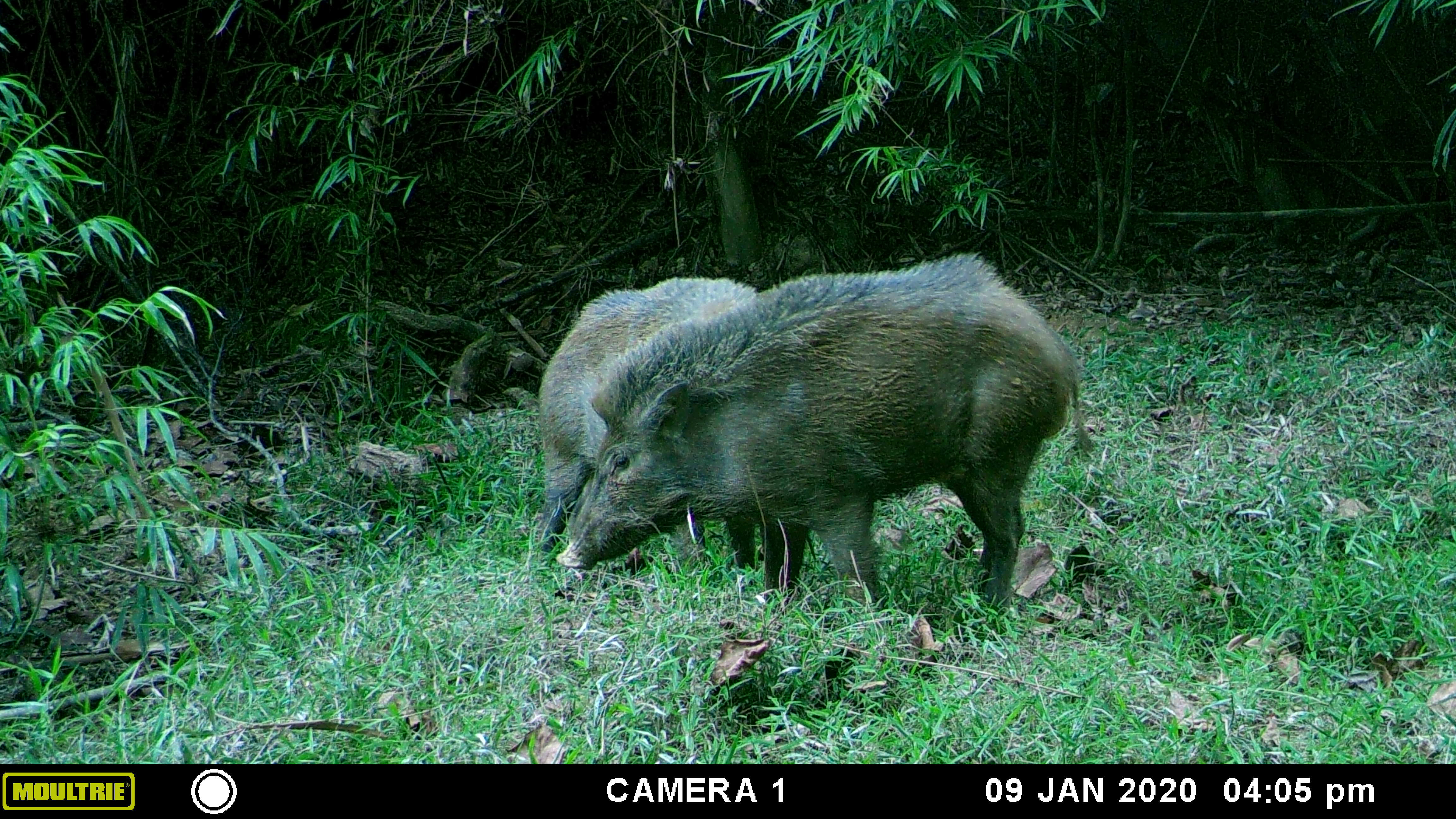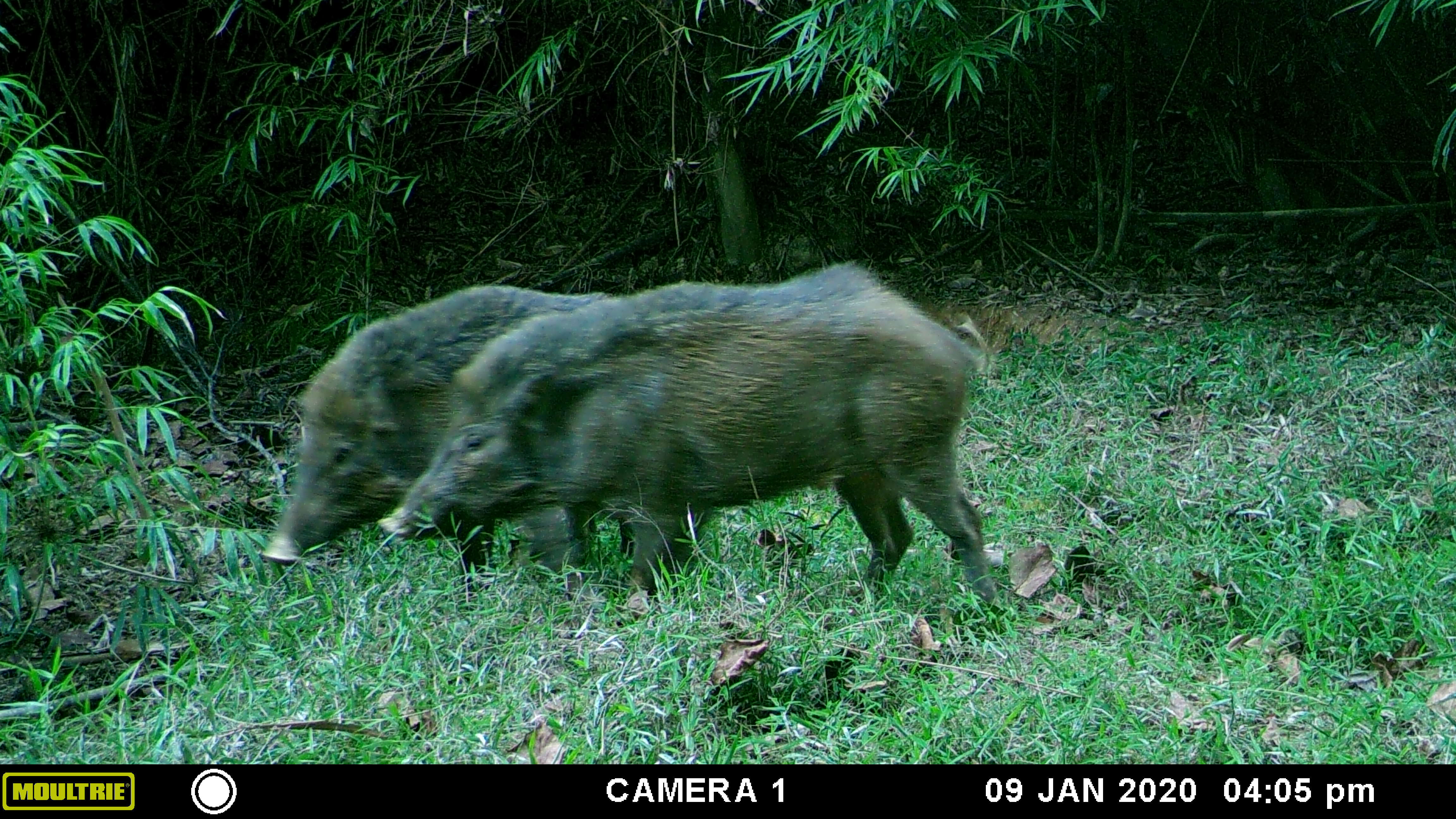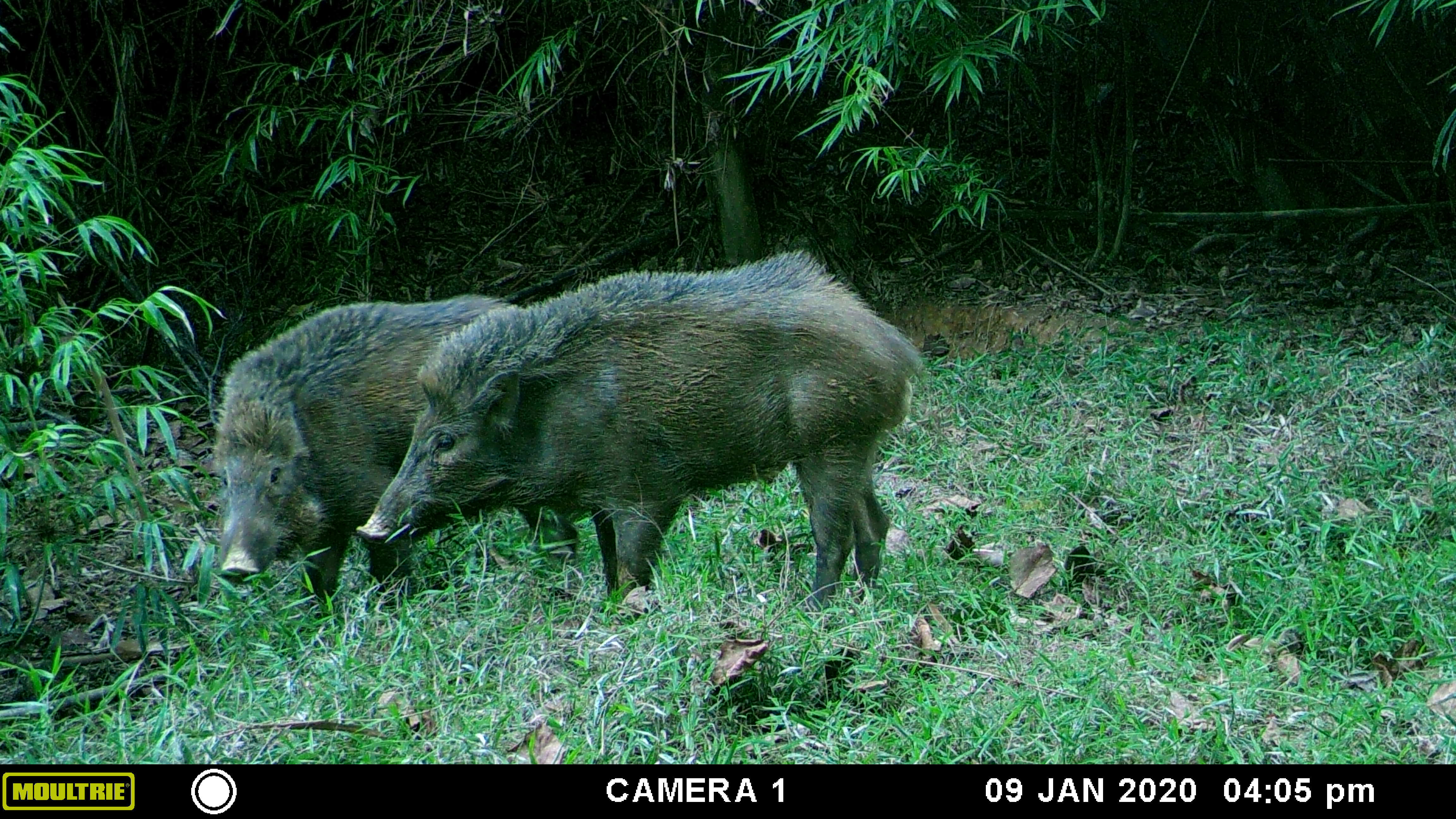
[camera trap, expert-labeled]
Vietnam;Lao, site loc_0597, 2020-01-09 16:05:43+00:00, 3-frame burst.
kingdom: Animalia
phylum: Chordata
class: Mammalia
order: Artiodactyla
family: Suidae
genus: Sus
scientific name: Sus scrofa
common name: eurasian wild pig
Eurasian wild pig (Sus scrofa). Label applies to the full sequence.